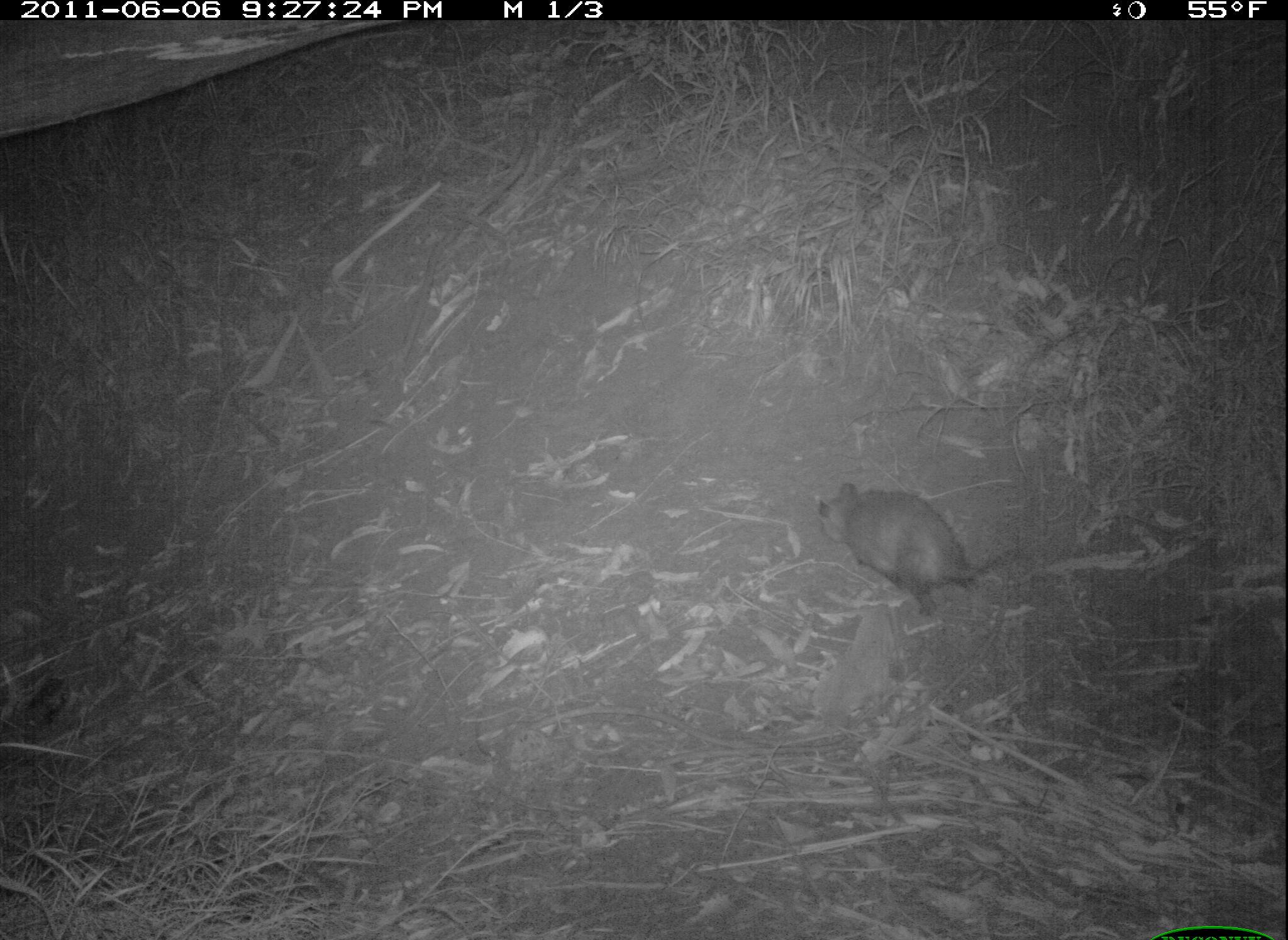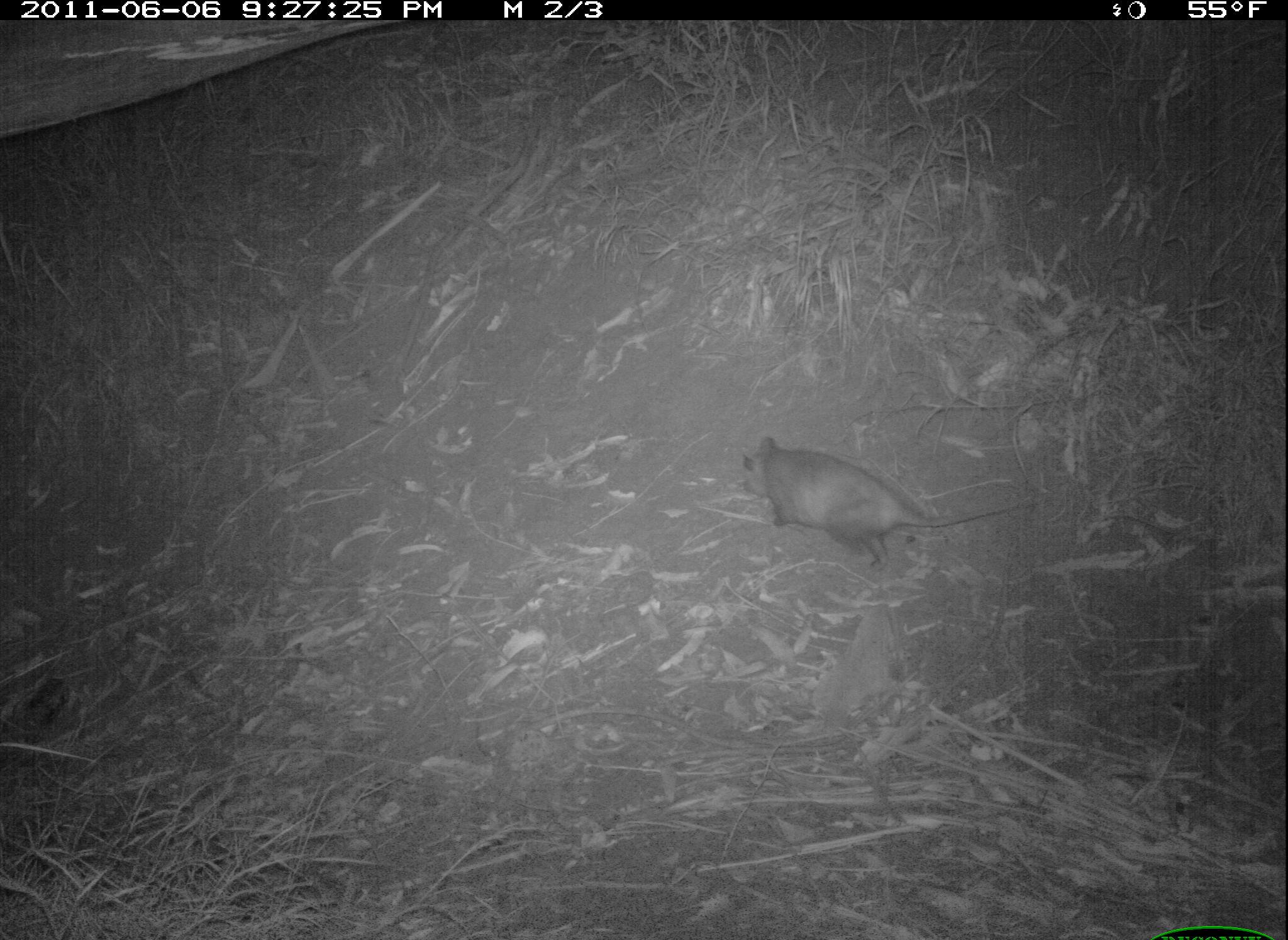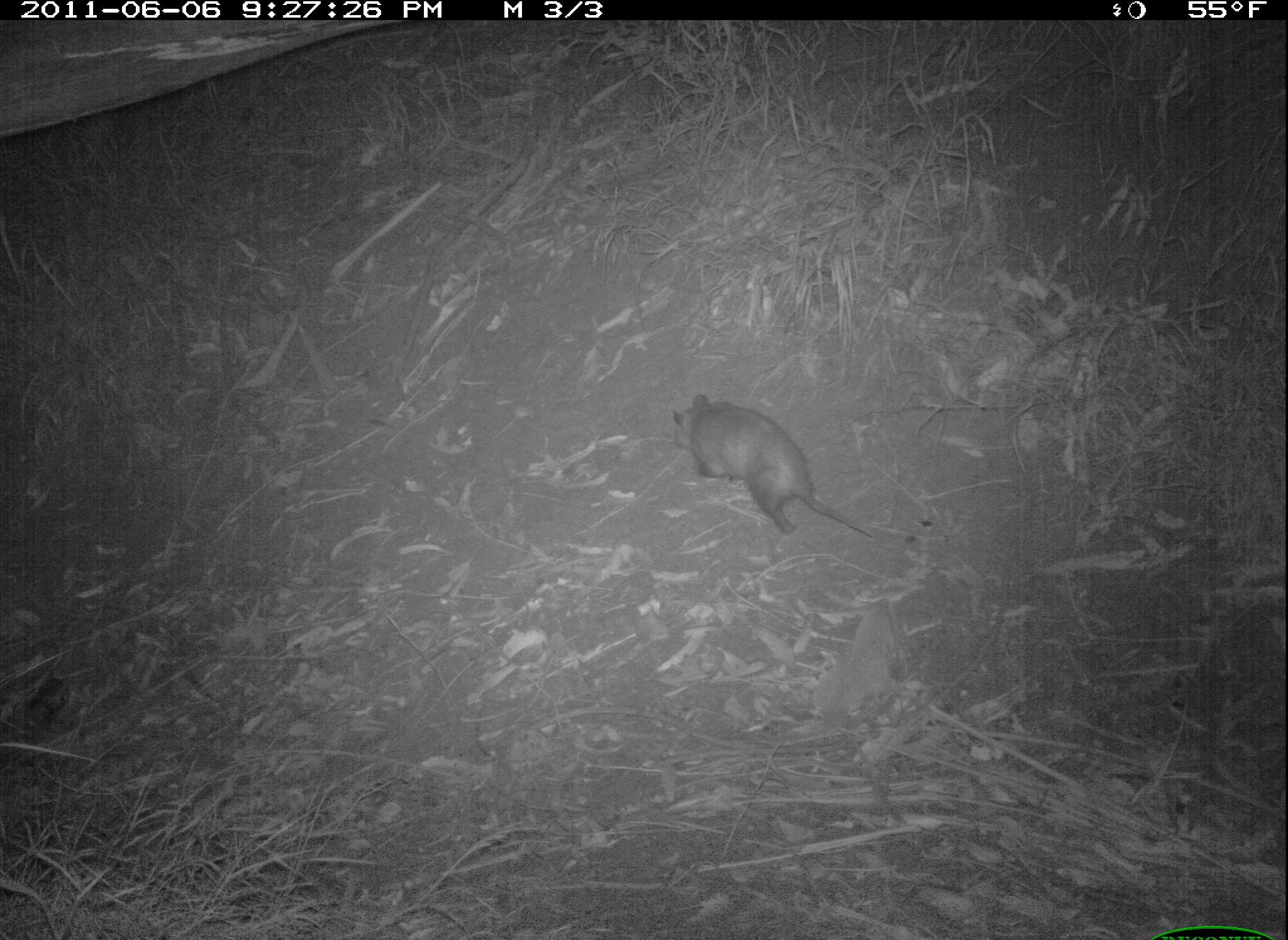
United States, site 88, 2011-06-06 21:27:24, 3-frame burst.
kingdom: Animalia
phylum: Chordata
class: Mammalia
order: Didelphimorphia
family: Didelphidae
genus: Didelphis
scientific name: Didelphis virginiana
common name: virginia opossum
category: opossum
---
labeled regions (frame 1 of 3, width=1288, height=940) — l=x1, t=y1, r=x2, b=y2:
opossum: l=802, t=461, r=1051, b=622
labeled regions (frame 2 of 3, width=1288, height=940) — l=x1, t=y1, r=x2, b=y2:
opossum: l=733, t=424, r=1059, b=588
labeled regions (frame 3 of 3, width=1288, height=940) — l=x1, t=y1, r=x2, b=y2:
opossum: l=666, t=380, r=887, b=561